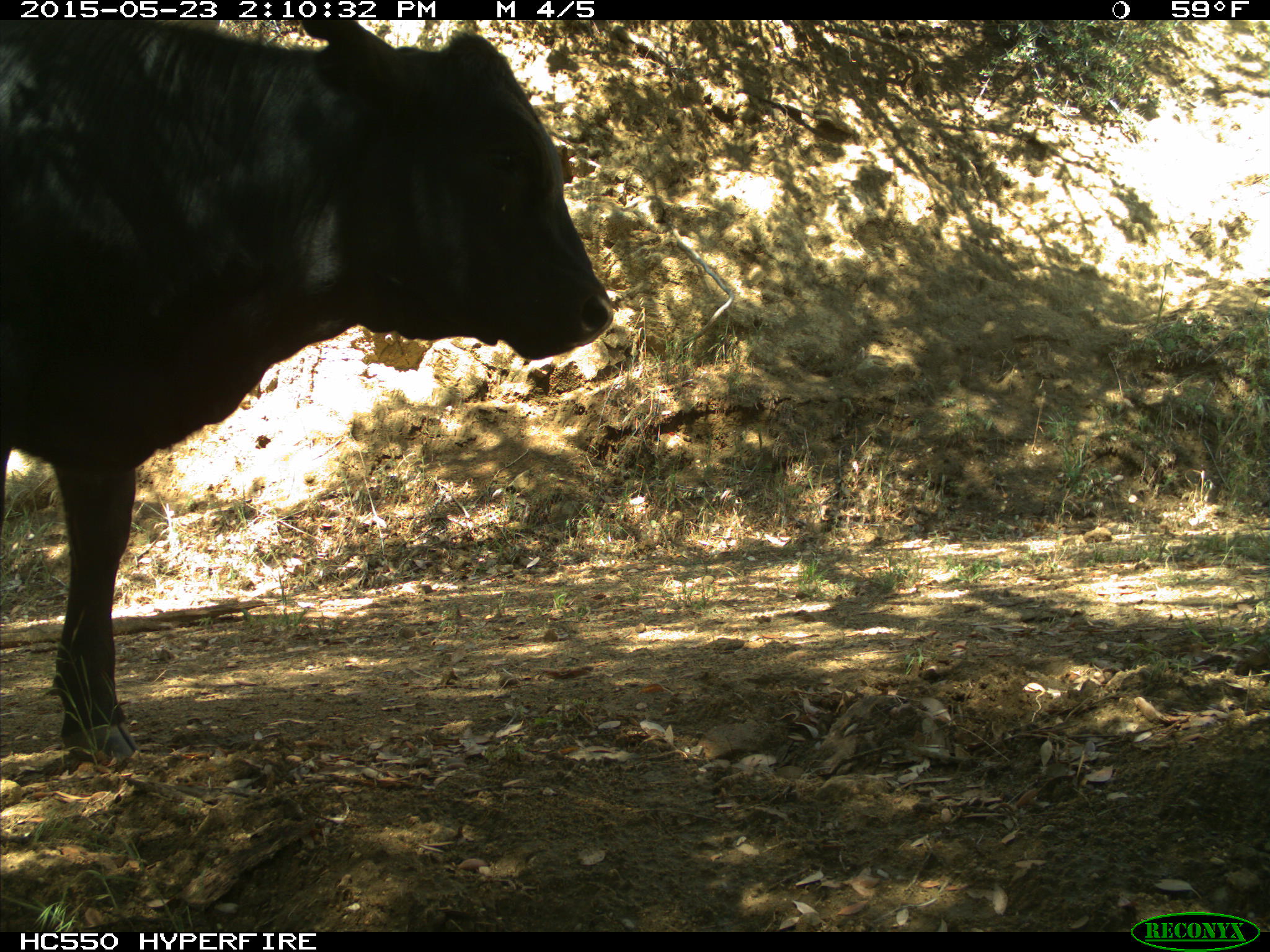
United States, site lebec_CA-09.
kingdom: Animalia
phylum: Chordata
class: Mammalia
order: Artiodactyla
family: Bovidae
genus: Bos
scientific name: Bos taurus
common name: domestic cow